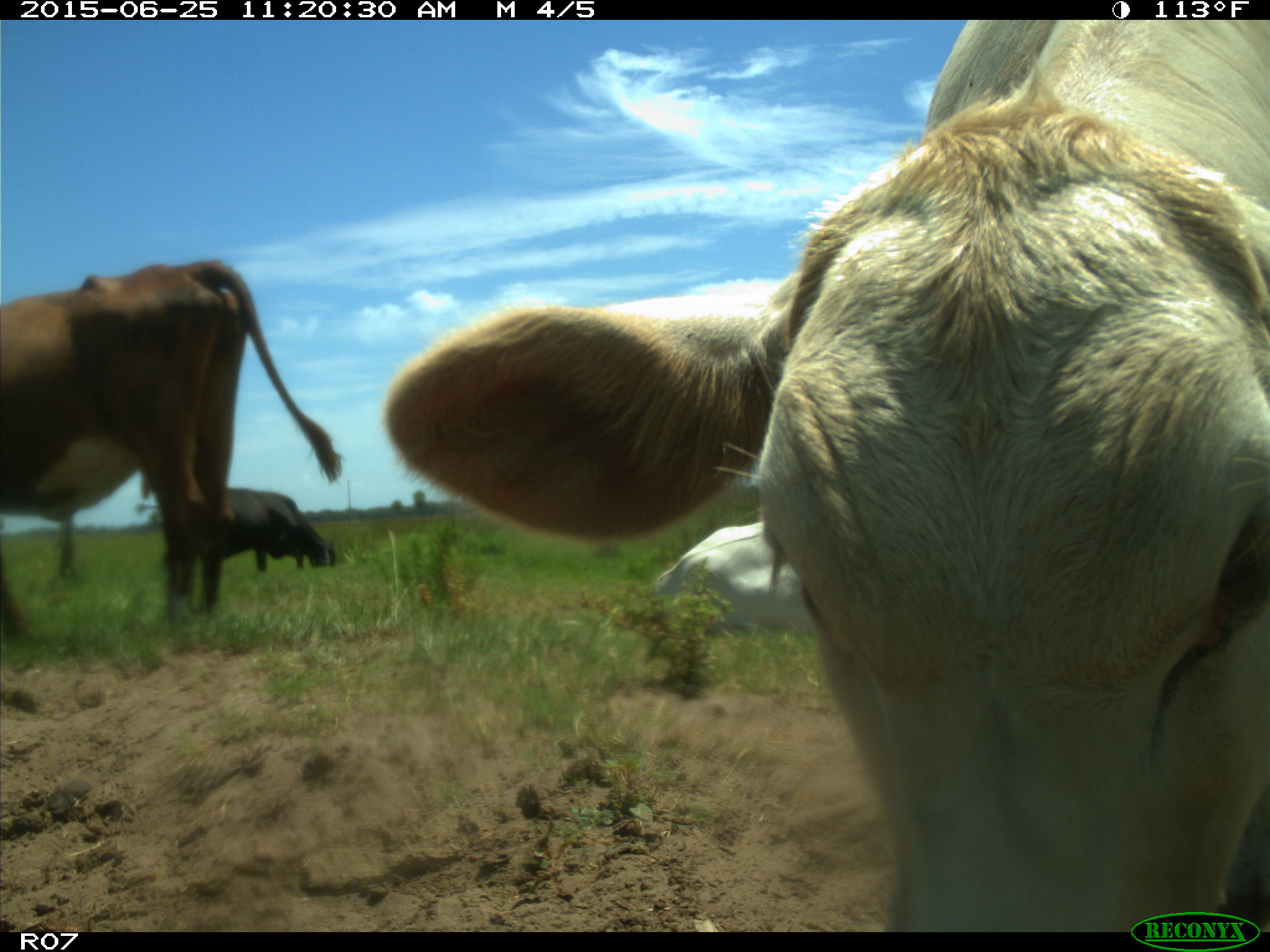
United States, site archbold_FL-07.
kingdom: Animalia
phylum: Chordata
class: Mammalia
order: Artiodactyla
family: Bovidae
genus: Bos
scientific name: Bos taurus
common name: domestic cow